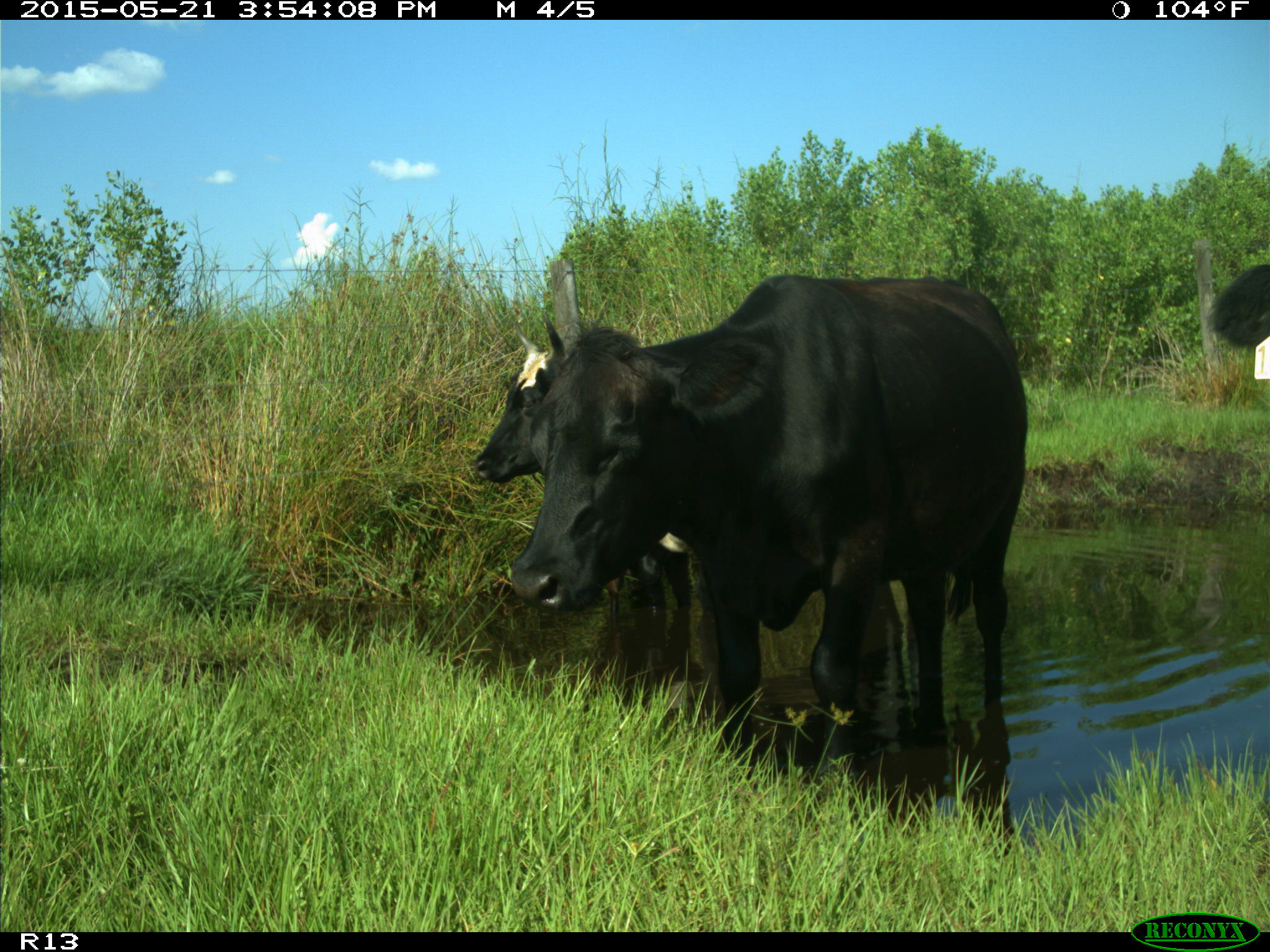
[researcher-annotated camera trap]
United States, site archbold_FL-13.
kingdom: Animalia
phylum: Chordata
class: Mammalia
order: Artiodactyla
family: Bovidae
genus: Bos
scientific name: Bos taurus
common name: domestic cow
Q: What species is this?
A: Bos taurus (domestic cow).